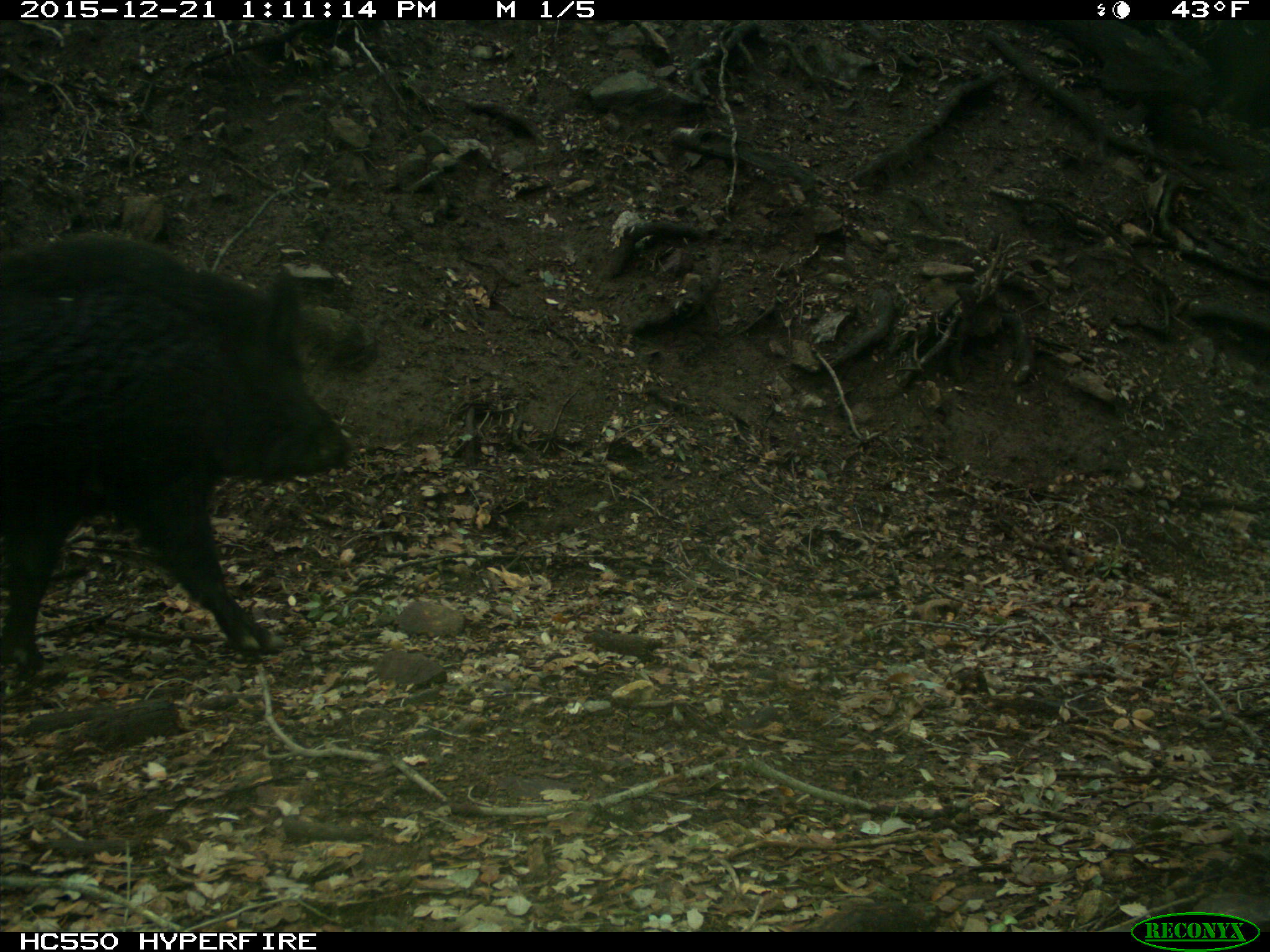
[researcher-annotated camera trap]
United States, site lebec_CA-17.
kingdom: Animalia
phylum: Chordata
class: Mammalia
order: Artiodactyla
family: Suidae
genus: Sus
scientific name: Sus scrofa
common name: wild boar